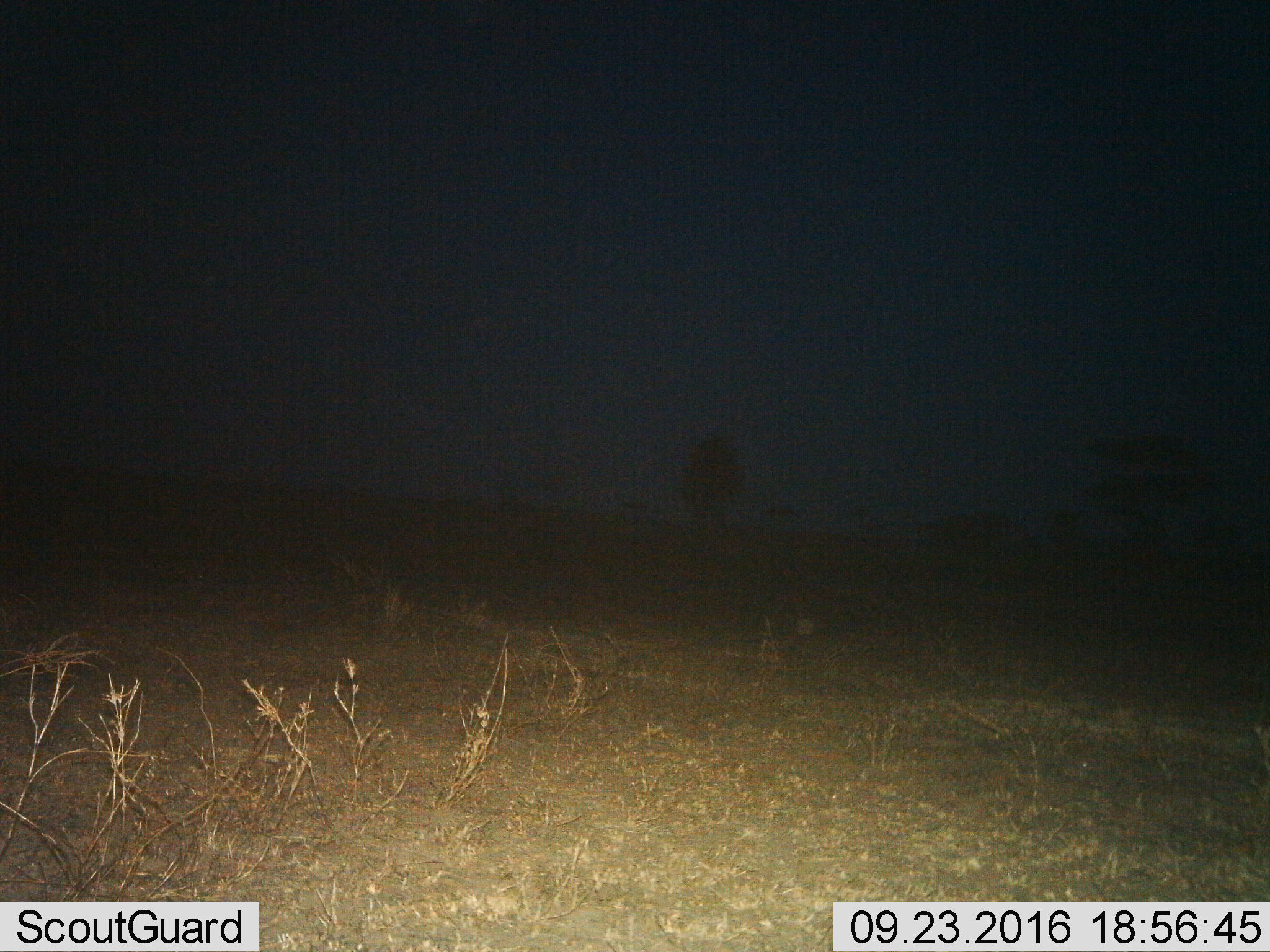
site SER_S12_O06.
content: unidentified animal